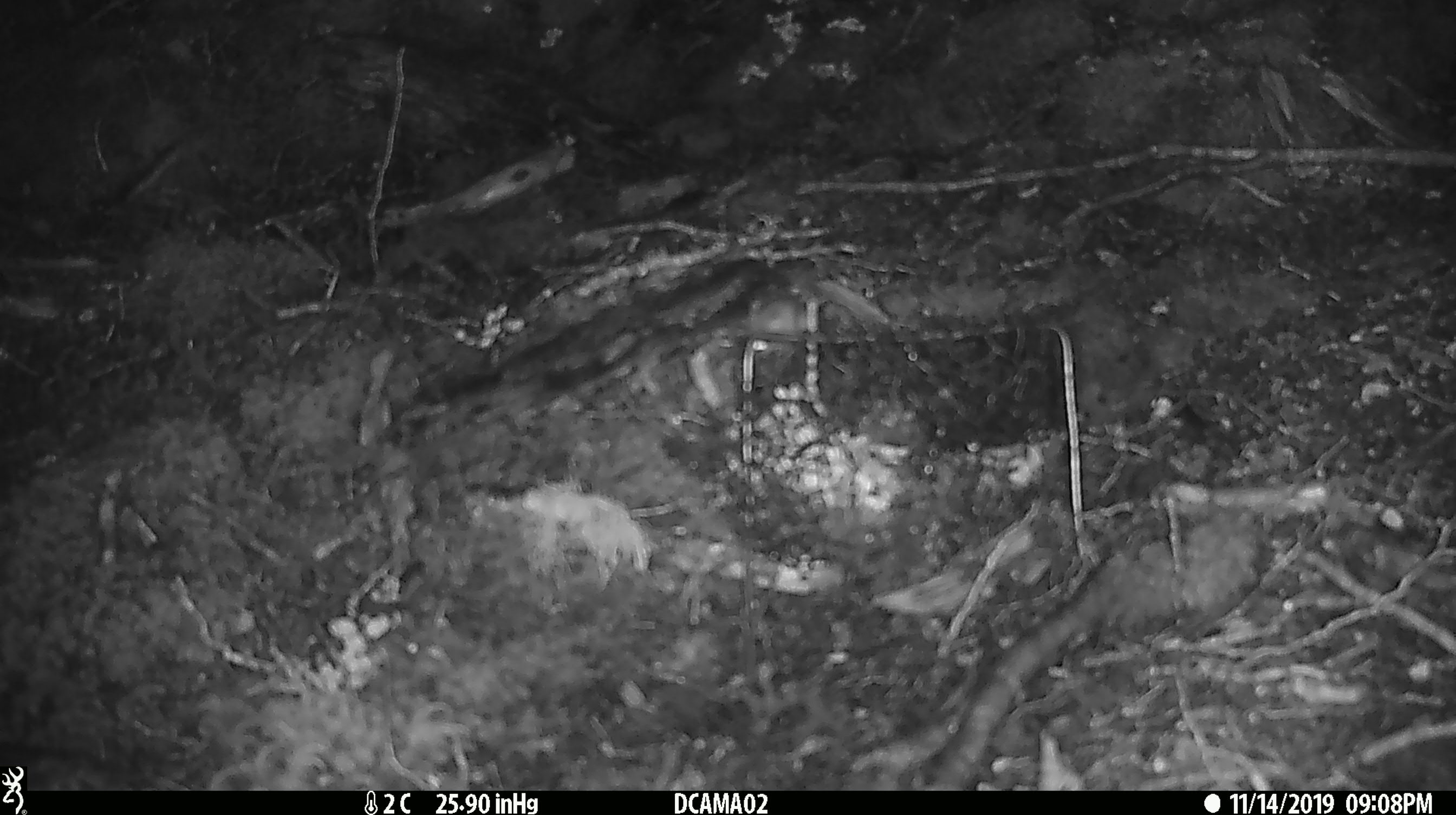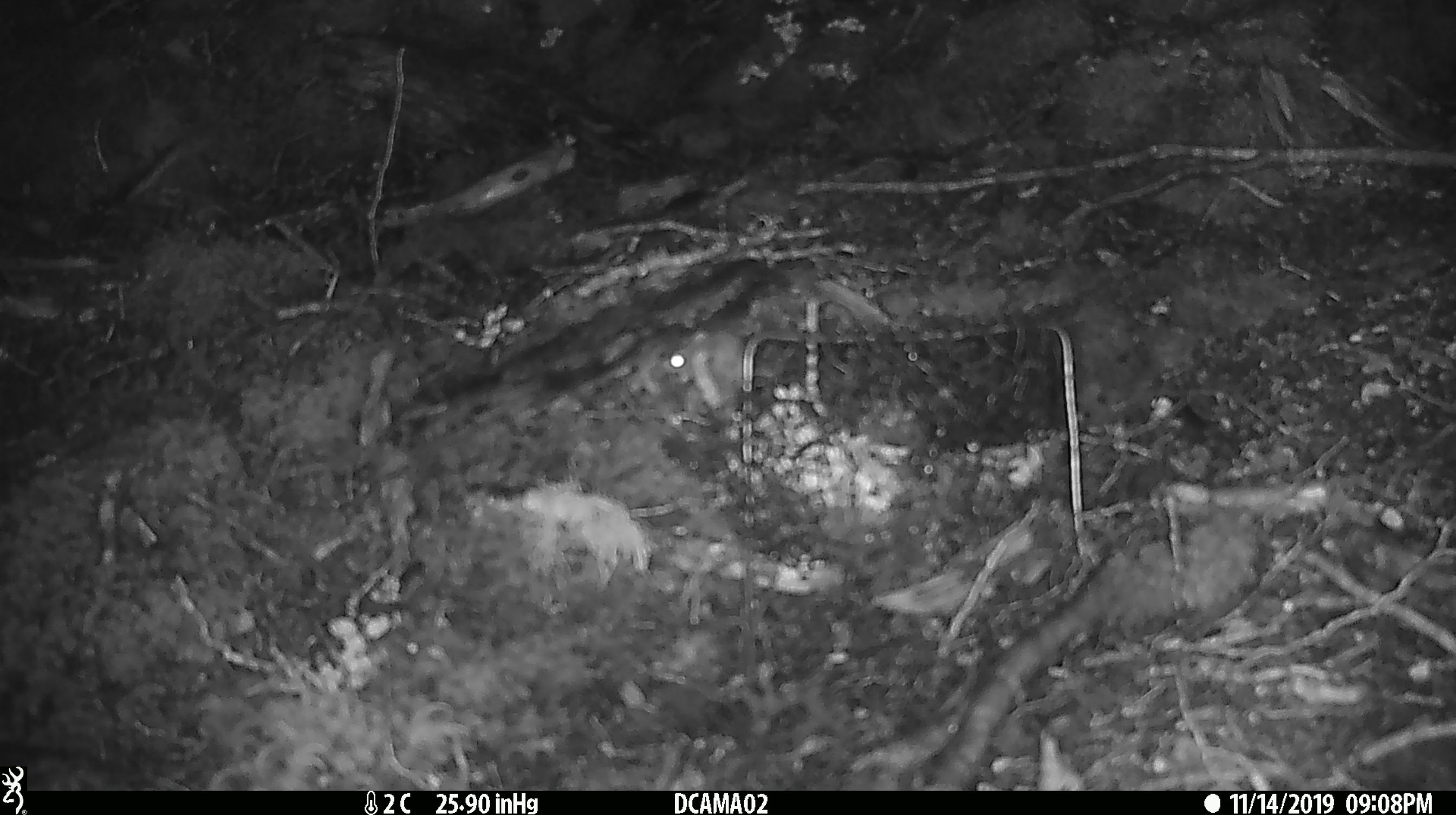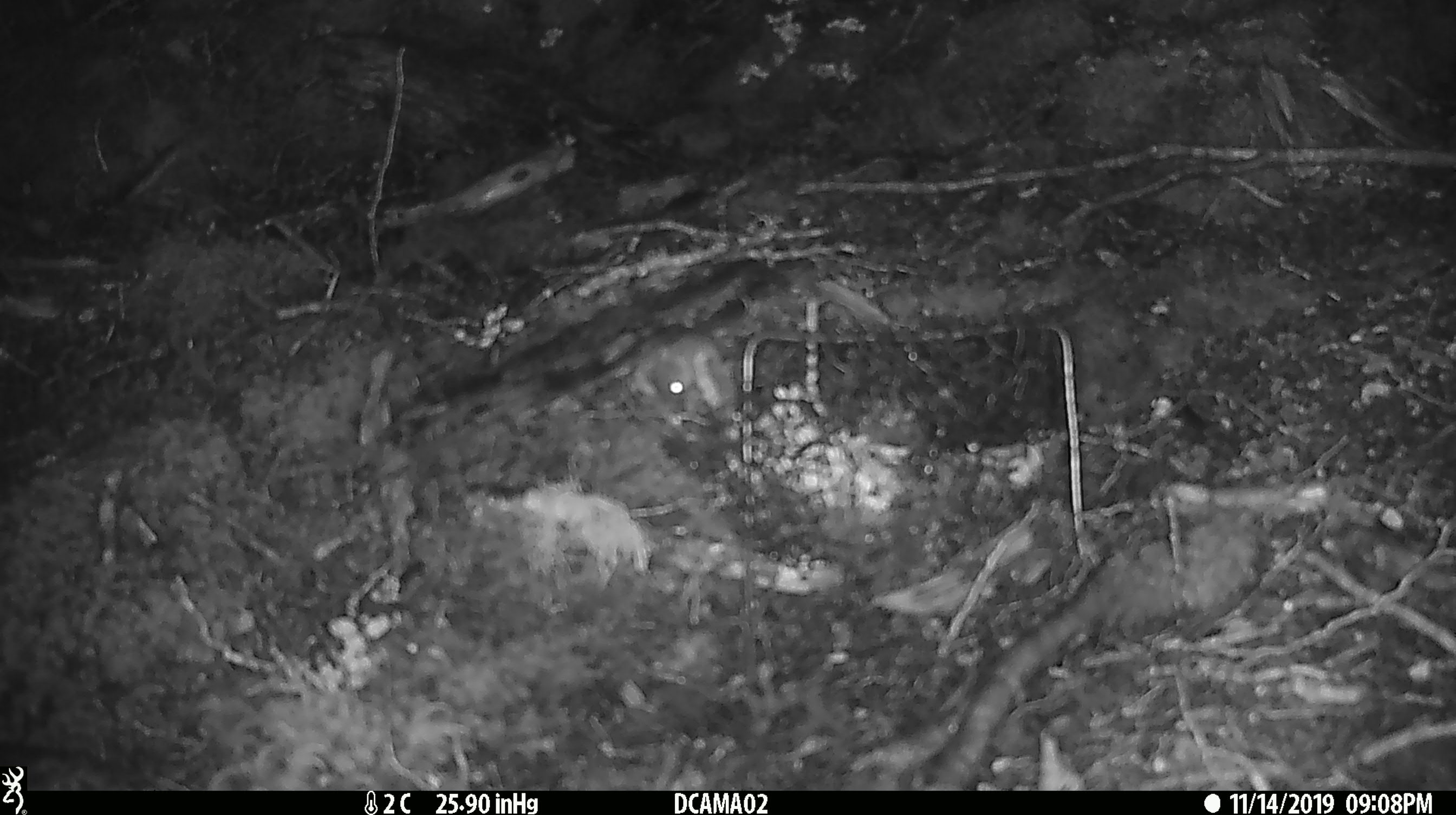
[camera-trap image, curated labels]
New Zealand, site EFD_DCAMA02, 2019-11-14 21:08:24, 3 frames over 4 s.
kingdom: Animalia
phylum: Chordata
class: Mammalia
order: Rodentia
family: Muridae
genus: Mus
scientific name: Mus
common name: mouse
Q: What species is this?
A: Mouse (Mus).